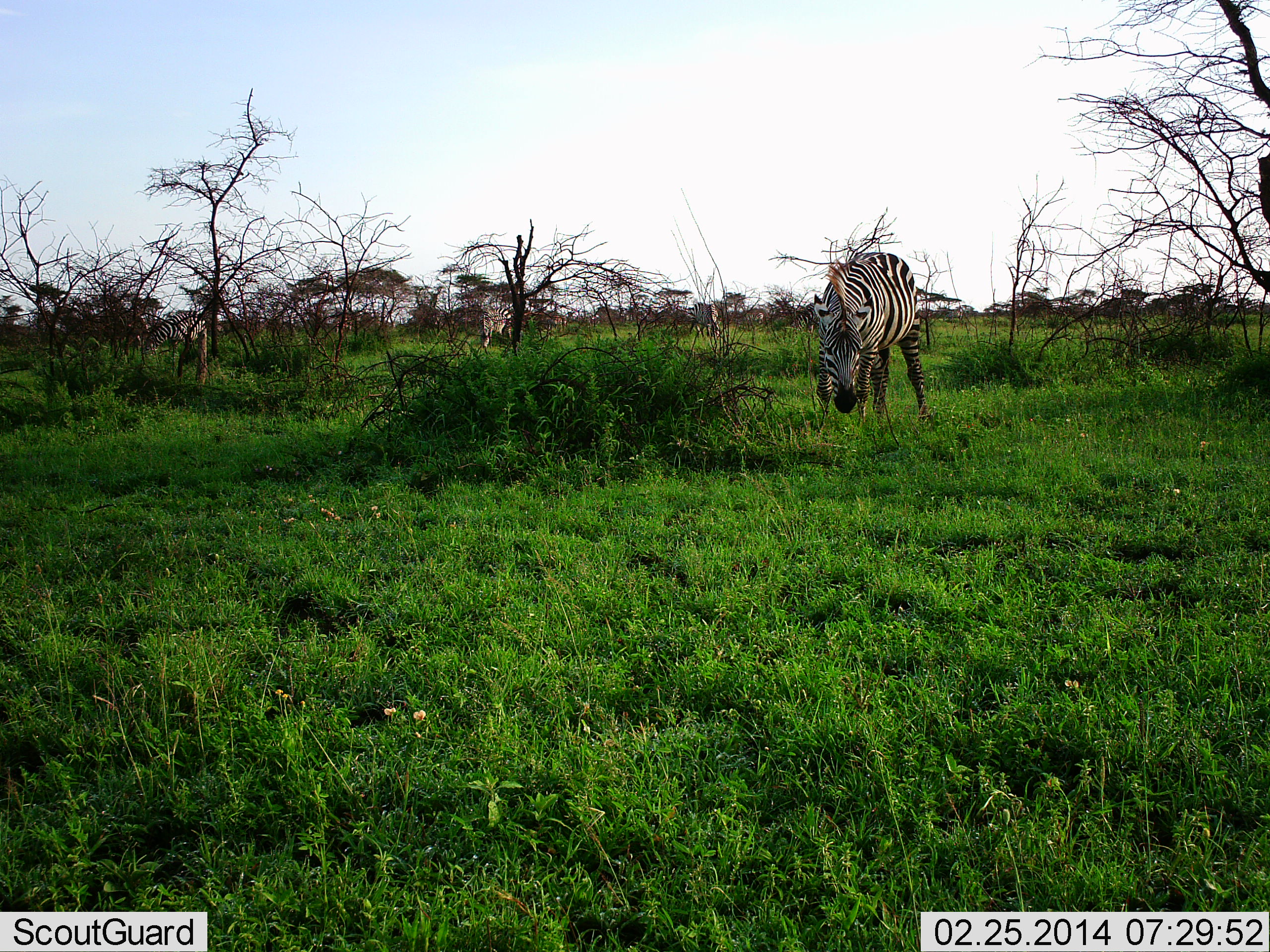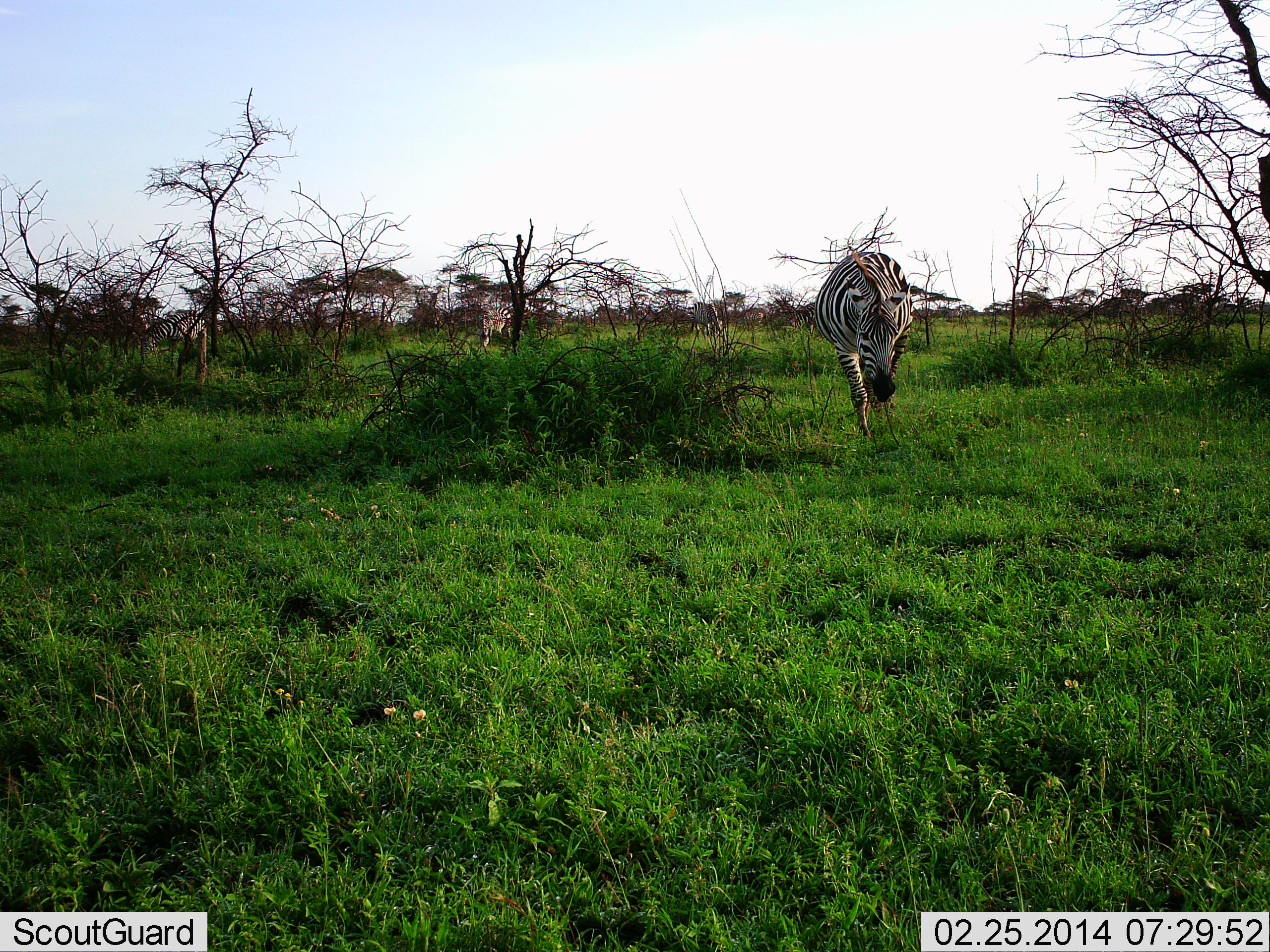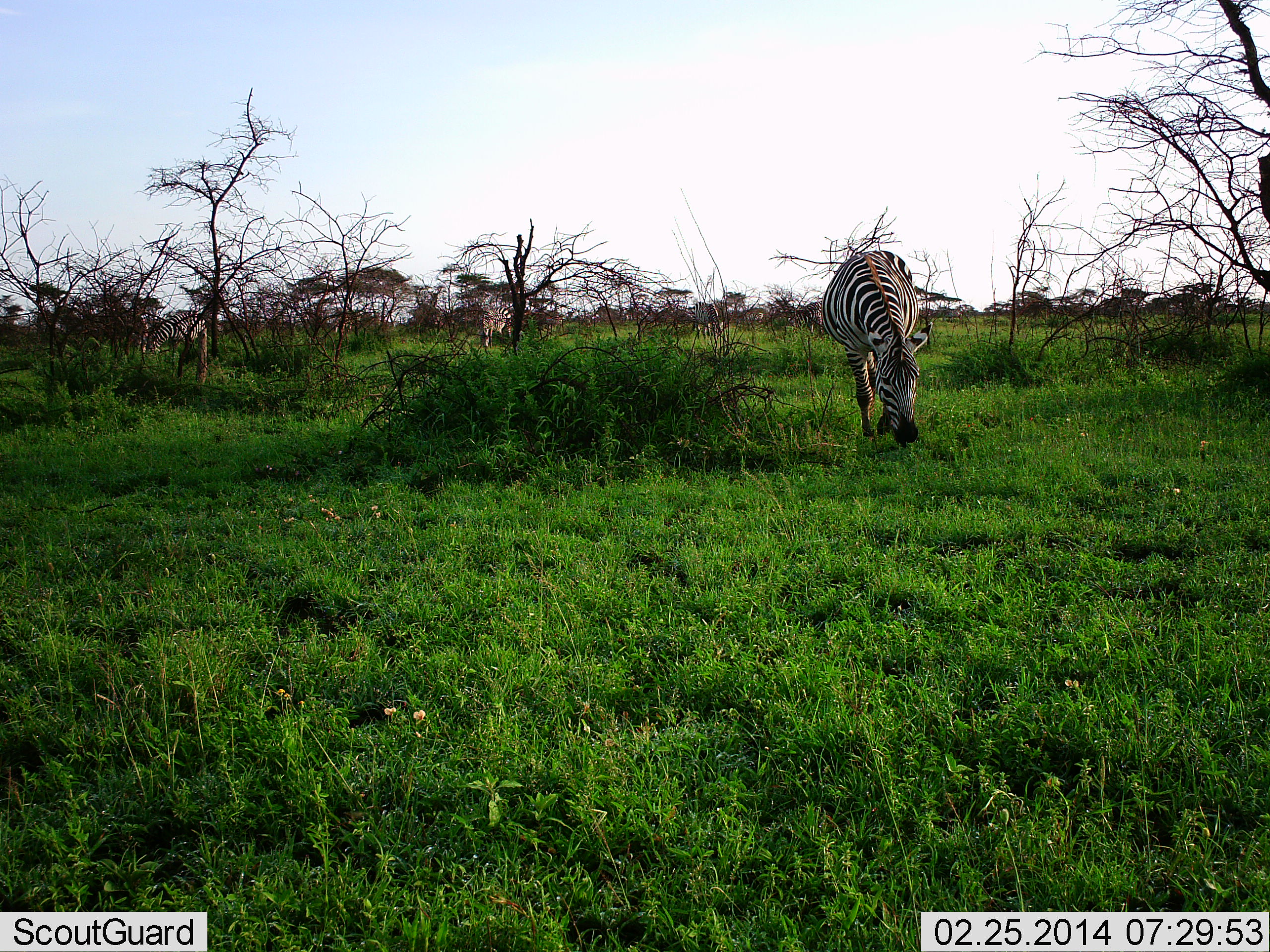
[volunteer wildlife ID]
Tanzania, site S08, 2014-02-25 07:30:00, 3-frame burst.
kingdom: Animalia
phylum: Chordata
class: Mammalia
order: Perissodactyla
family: Equidae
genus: Equus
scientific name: Equus quagga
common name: plains zebra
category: zebra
Zebra (plains zebra) (Equus quagga), count 4. Behavior (volunteer vote fractions): standing 30%, resting 0%, moving 30%, interacting 0%. Young present (vote fraction): 0%. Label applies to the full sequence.